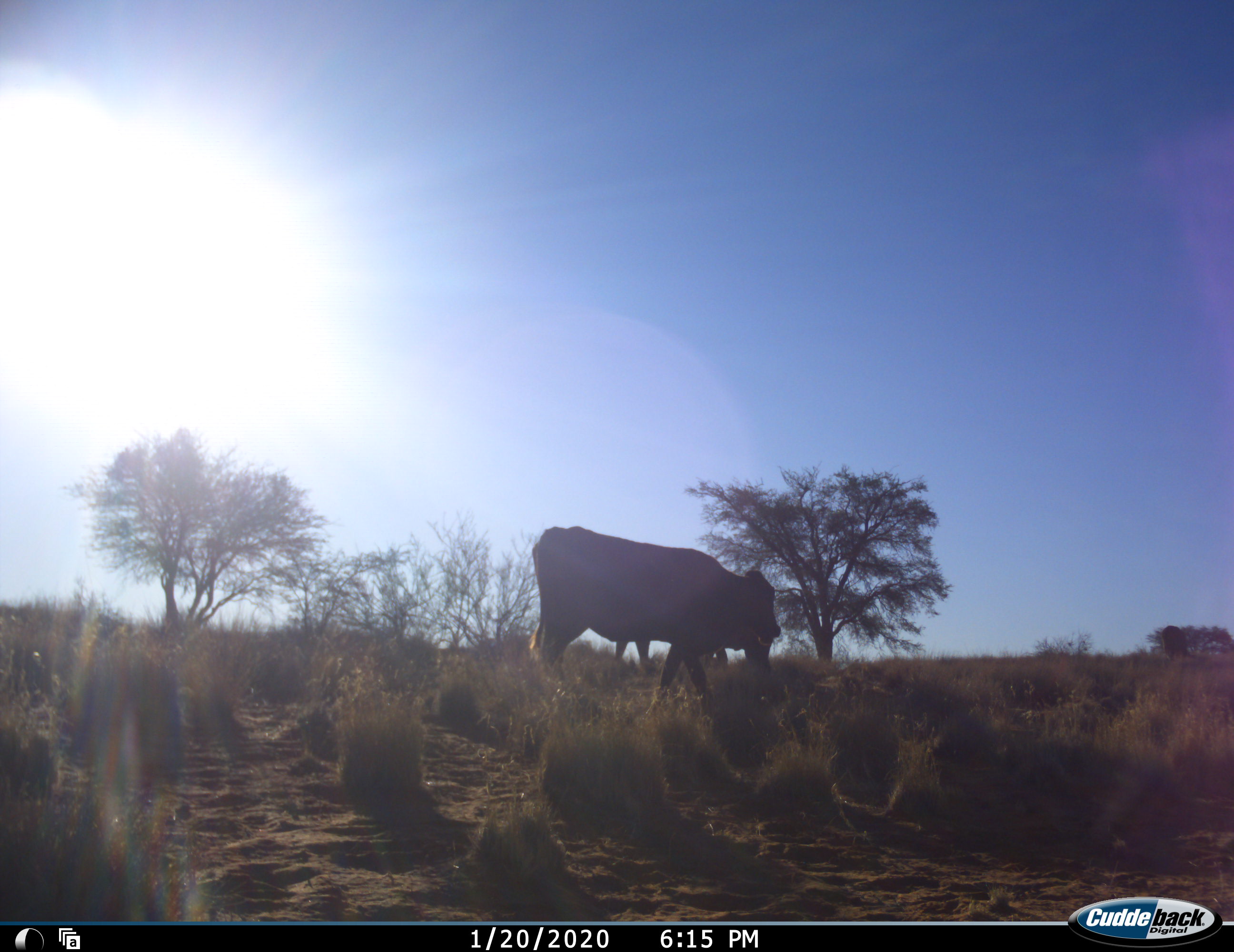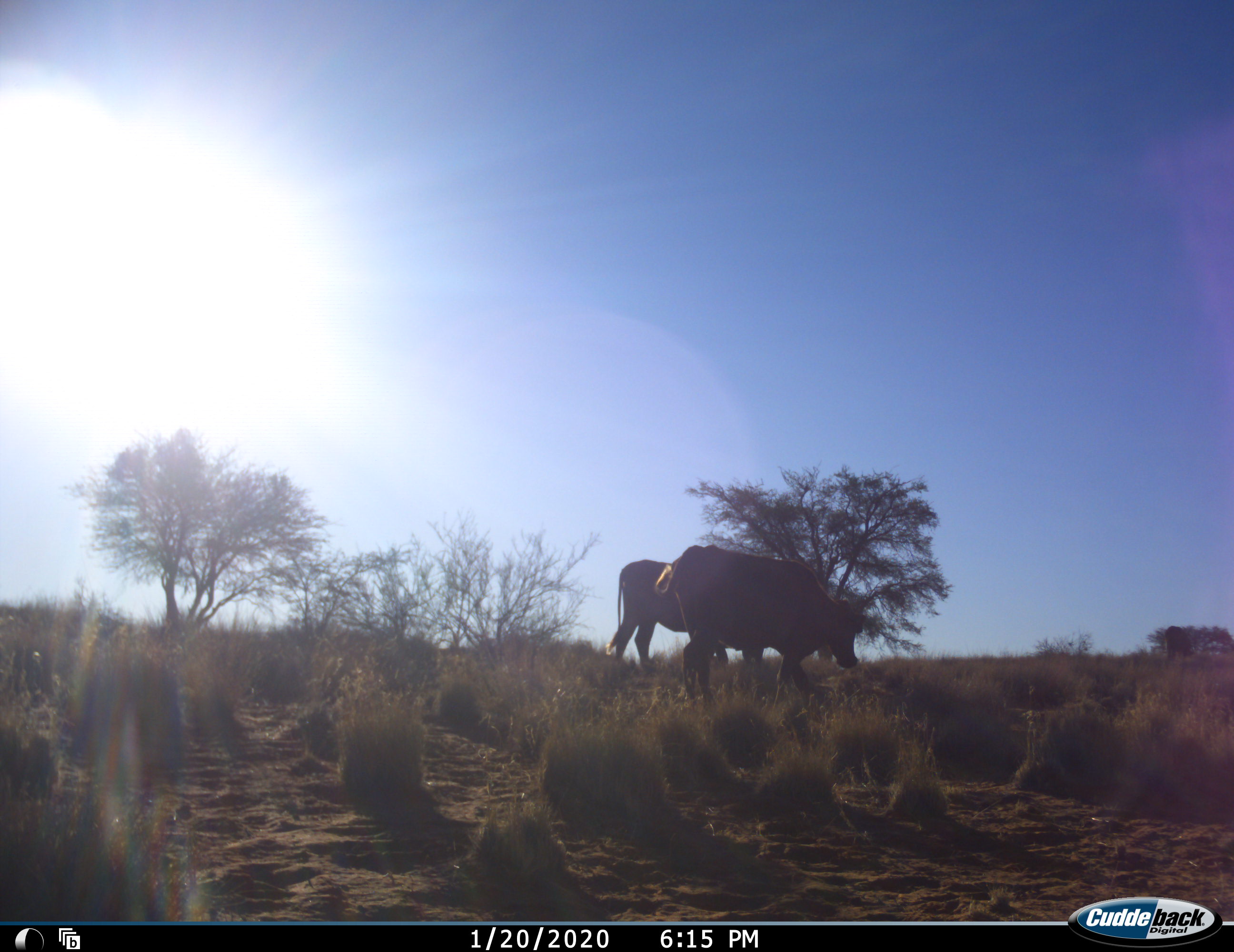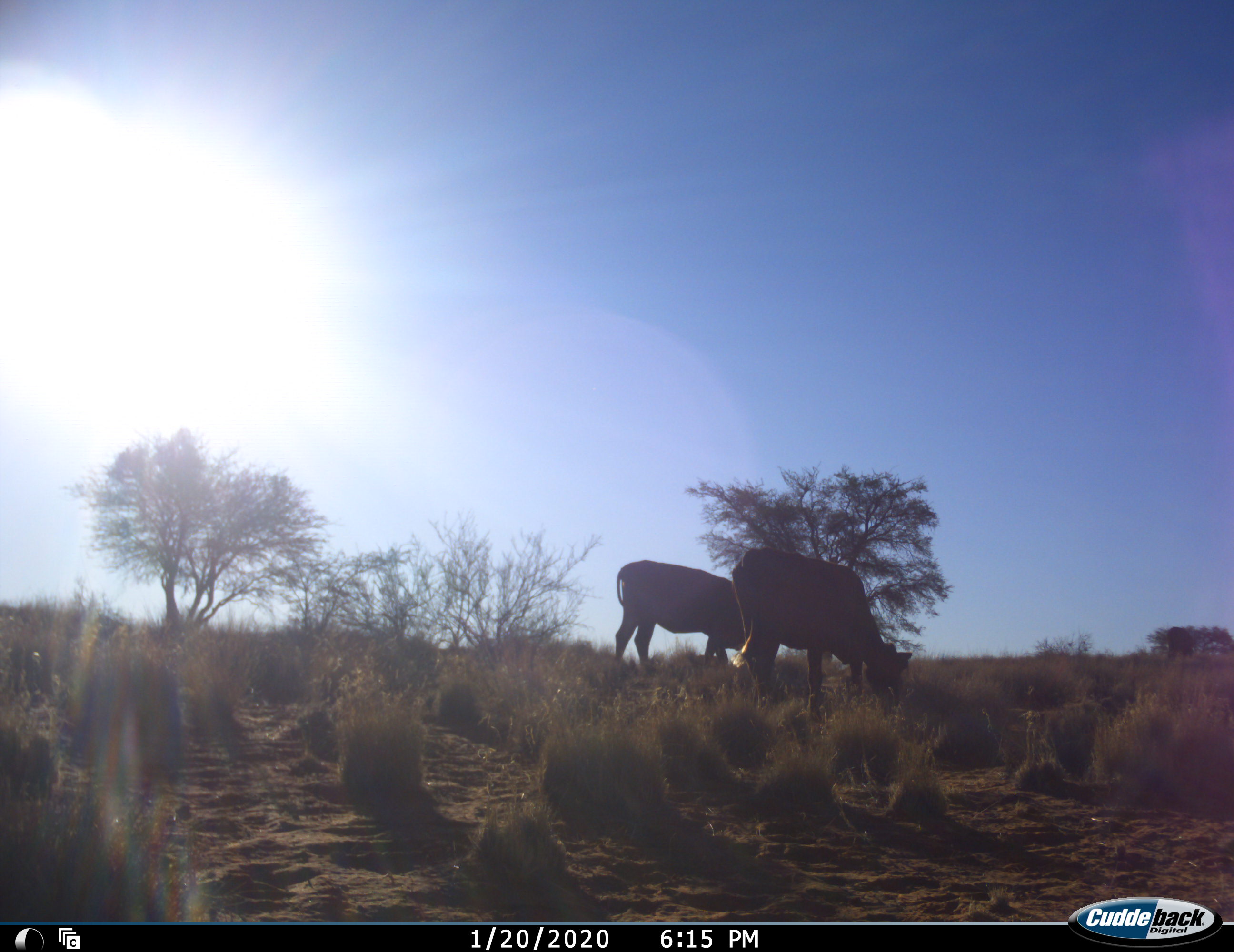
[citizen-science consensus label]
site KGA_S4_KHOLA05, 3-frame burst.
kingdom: Animalia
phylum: Chordata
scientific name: Vertebrata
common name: domestic animal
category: domesticanimal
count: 2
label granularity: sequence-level